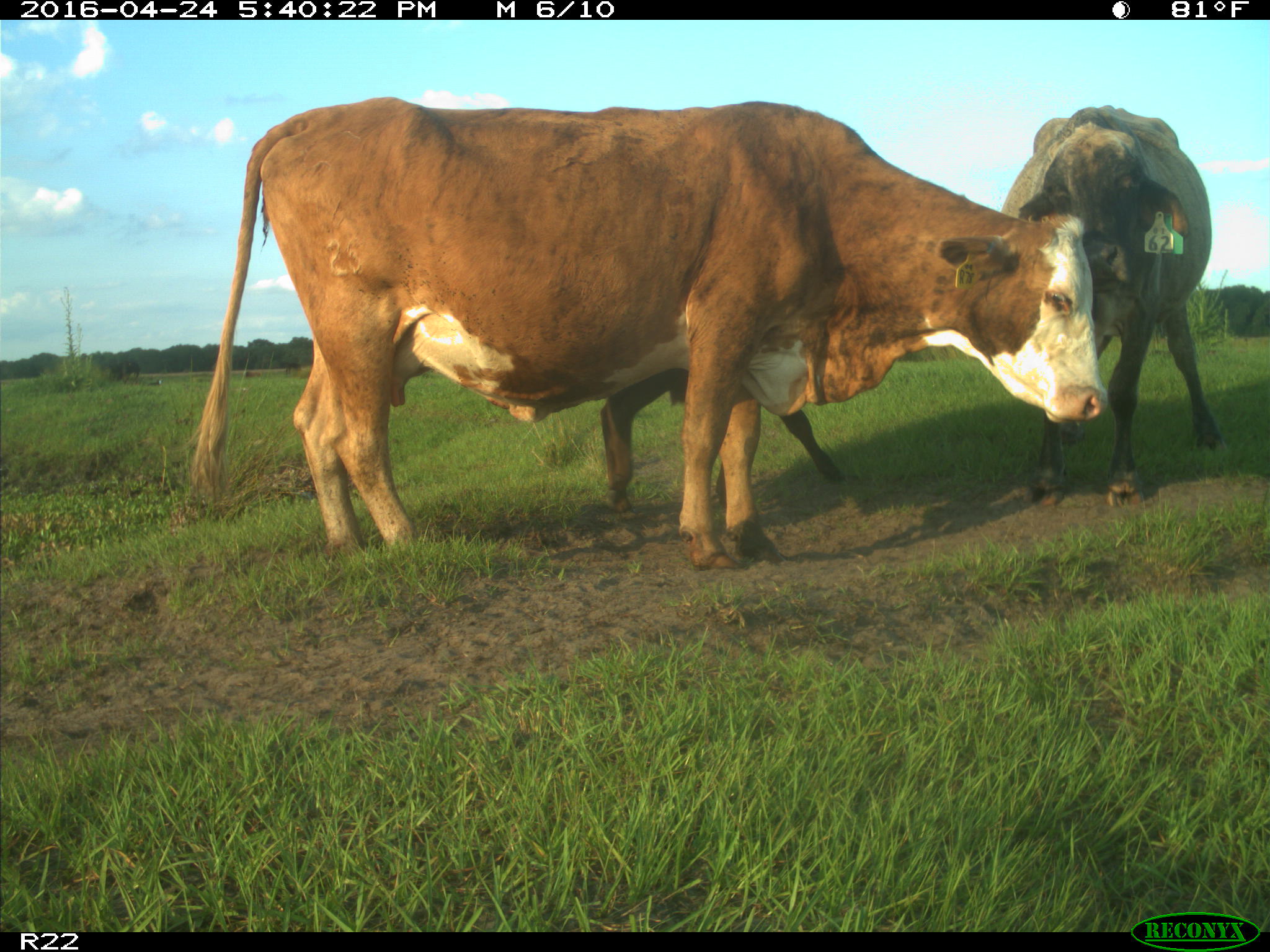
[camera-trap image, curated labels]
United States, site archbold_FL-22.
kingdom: Animalia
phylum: Chordata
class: Mammalia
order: Artiodactyla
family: Bovidae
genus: Bos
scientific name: Bos taurus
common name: domestic cow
Bos taurus (domestic cow).